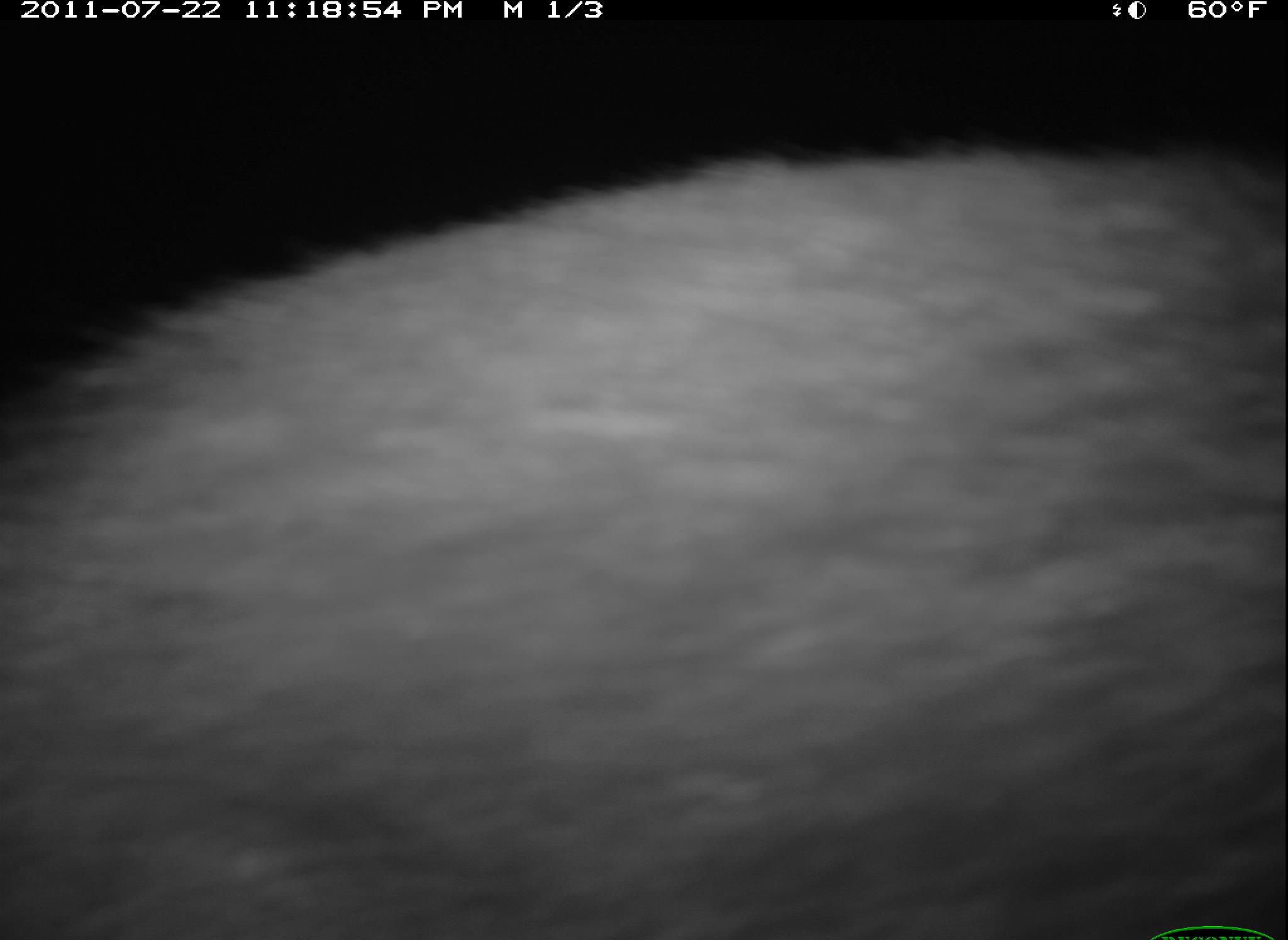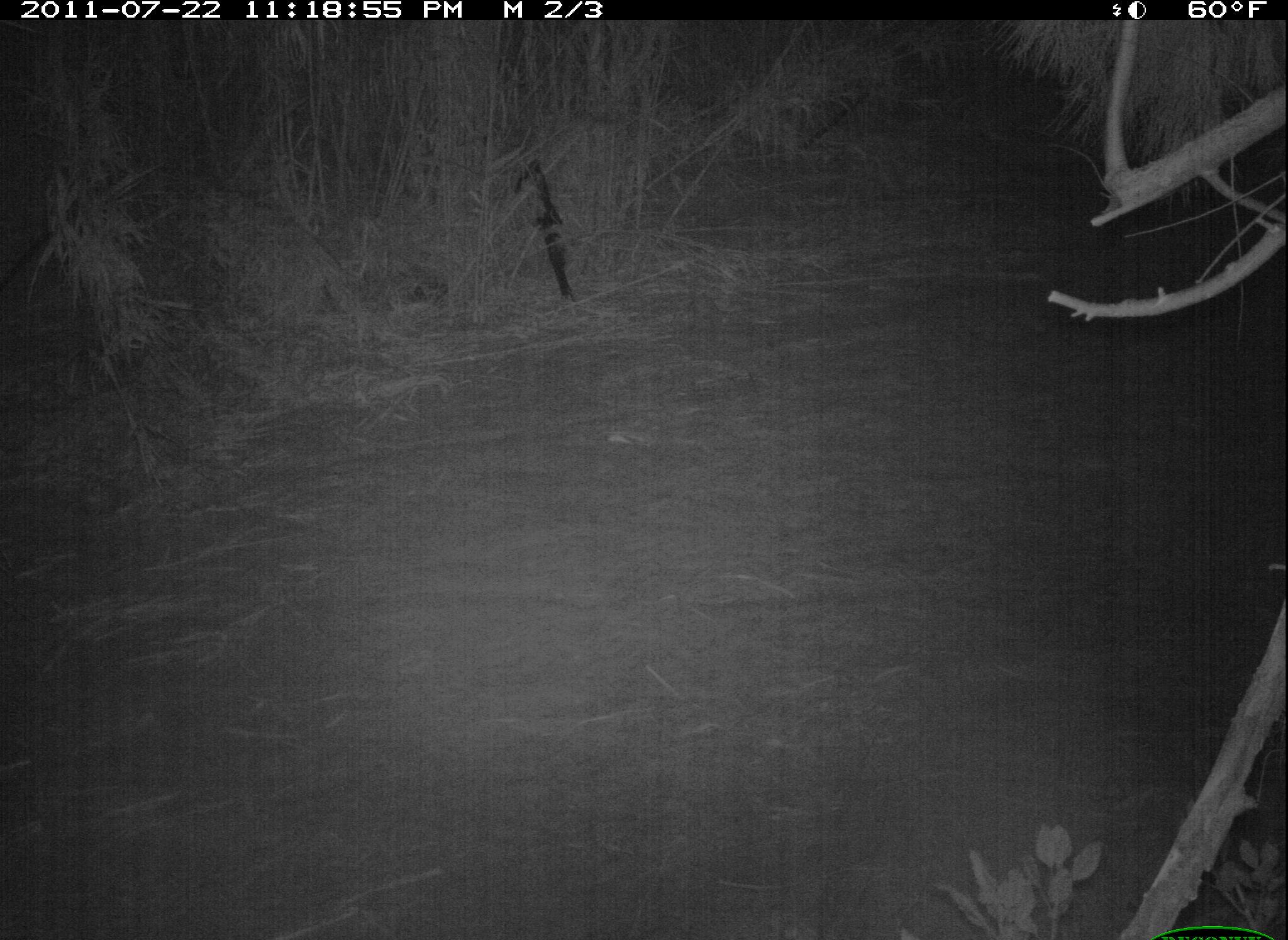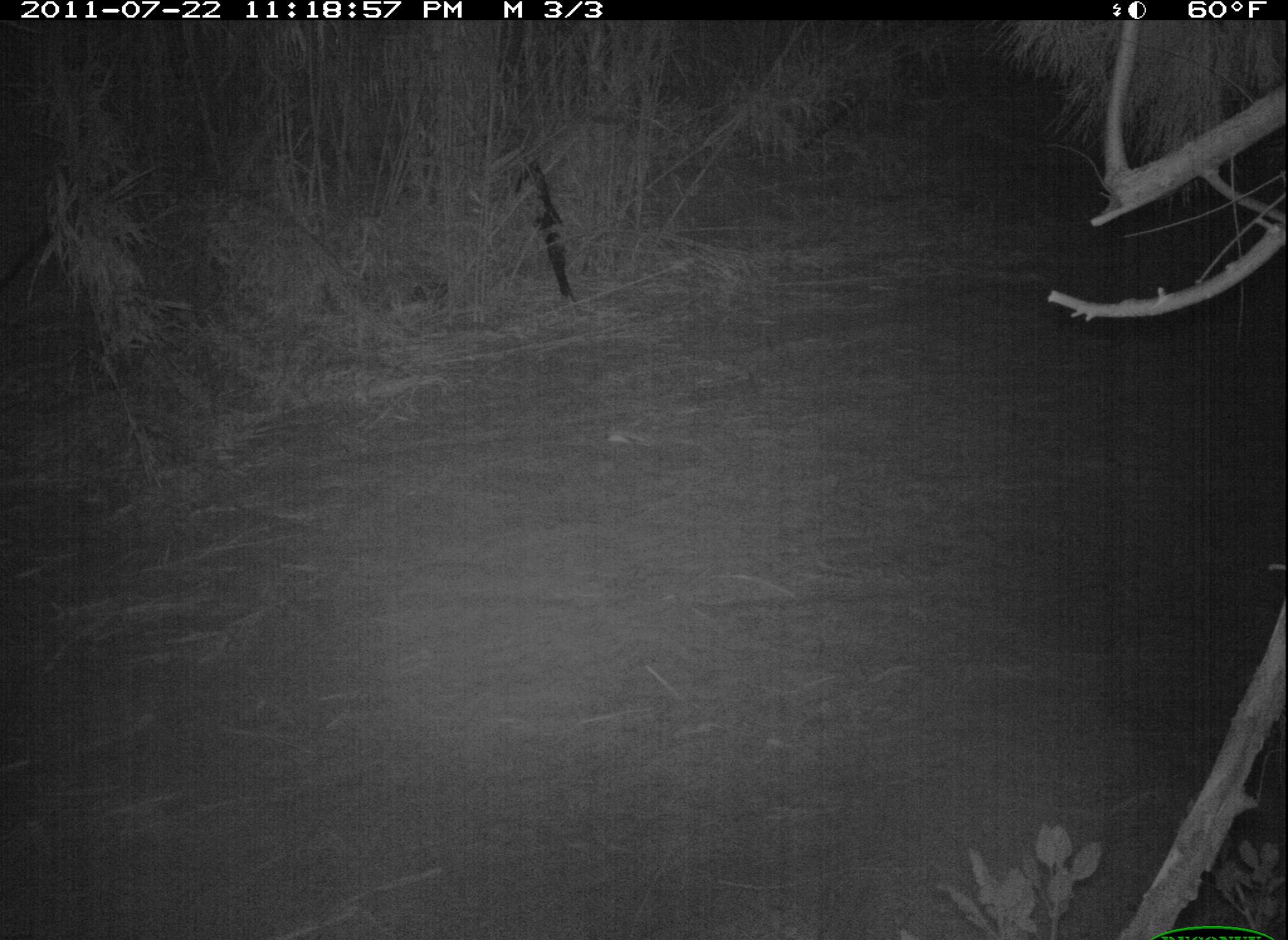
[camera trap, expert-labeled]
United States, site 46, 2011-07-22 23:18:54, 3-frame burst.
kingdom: Animalia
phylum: Chordata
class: Mammalia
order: Carnivora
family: Procyonidae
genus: Procyon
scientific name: Procyon lotor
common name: raccoon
Raccoon (Procyon lotor).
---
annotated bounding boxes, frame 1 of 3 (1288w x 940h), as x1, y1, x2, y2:
raccoon: 6, 145, 1280, 940